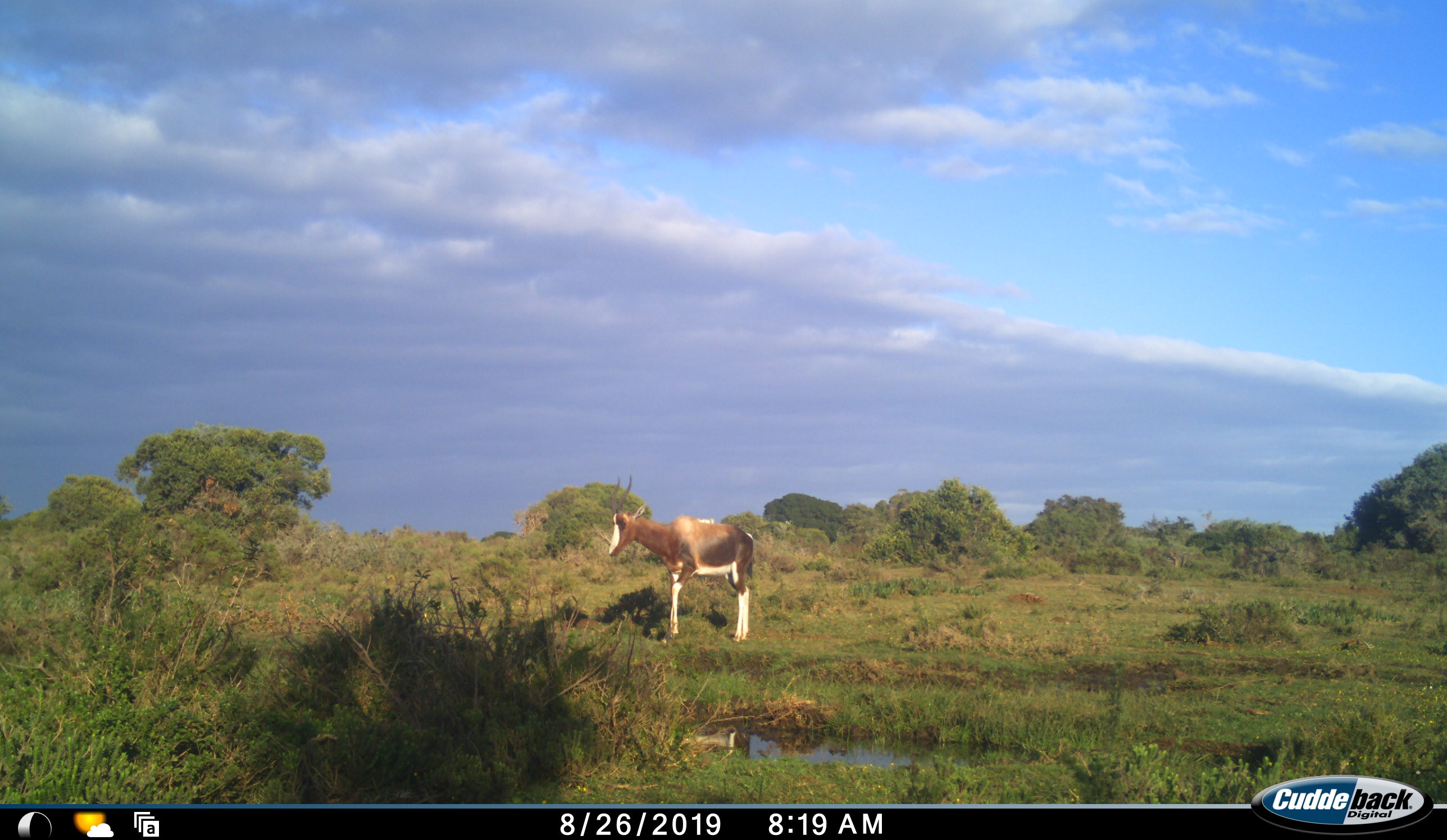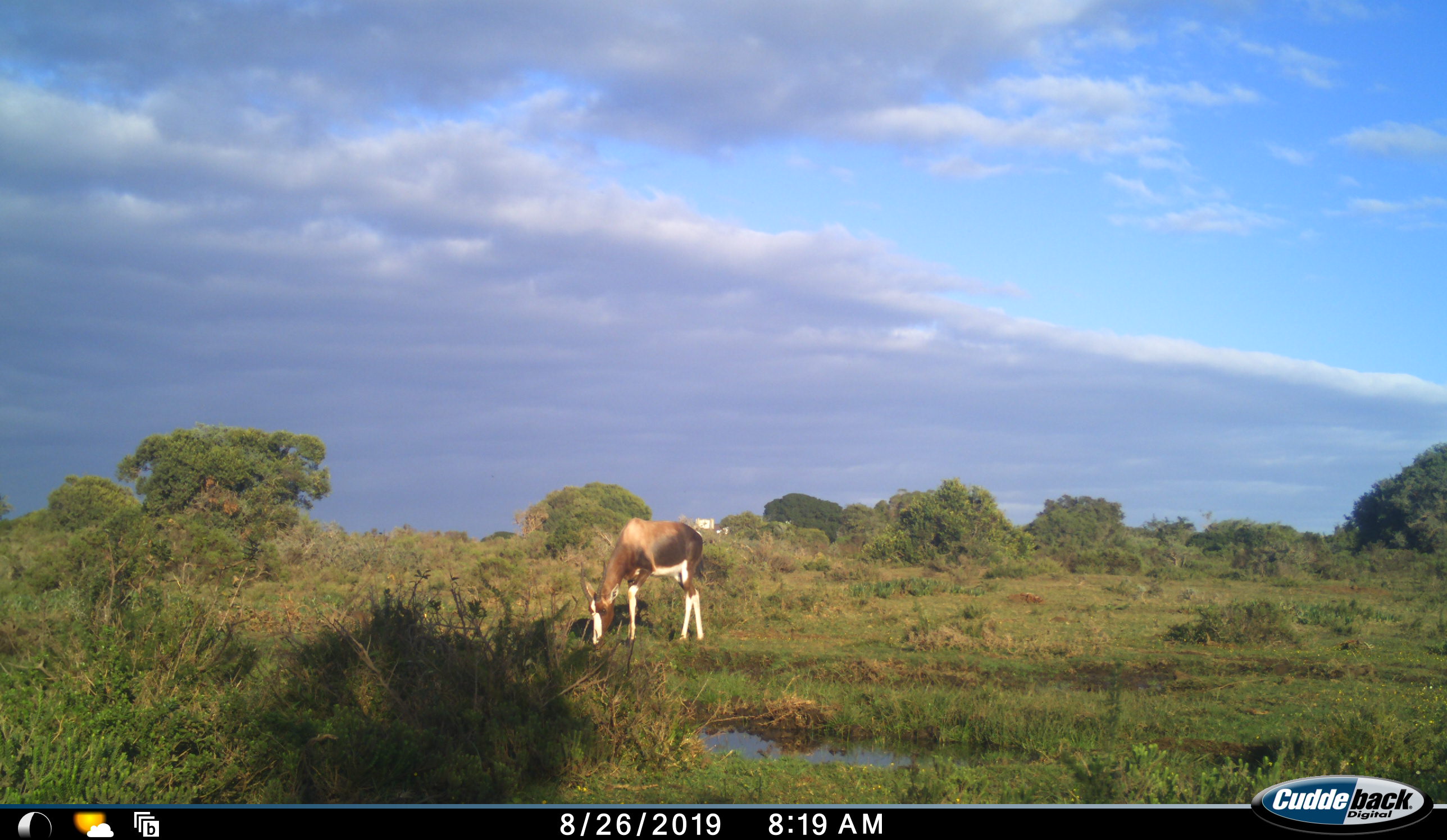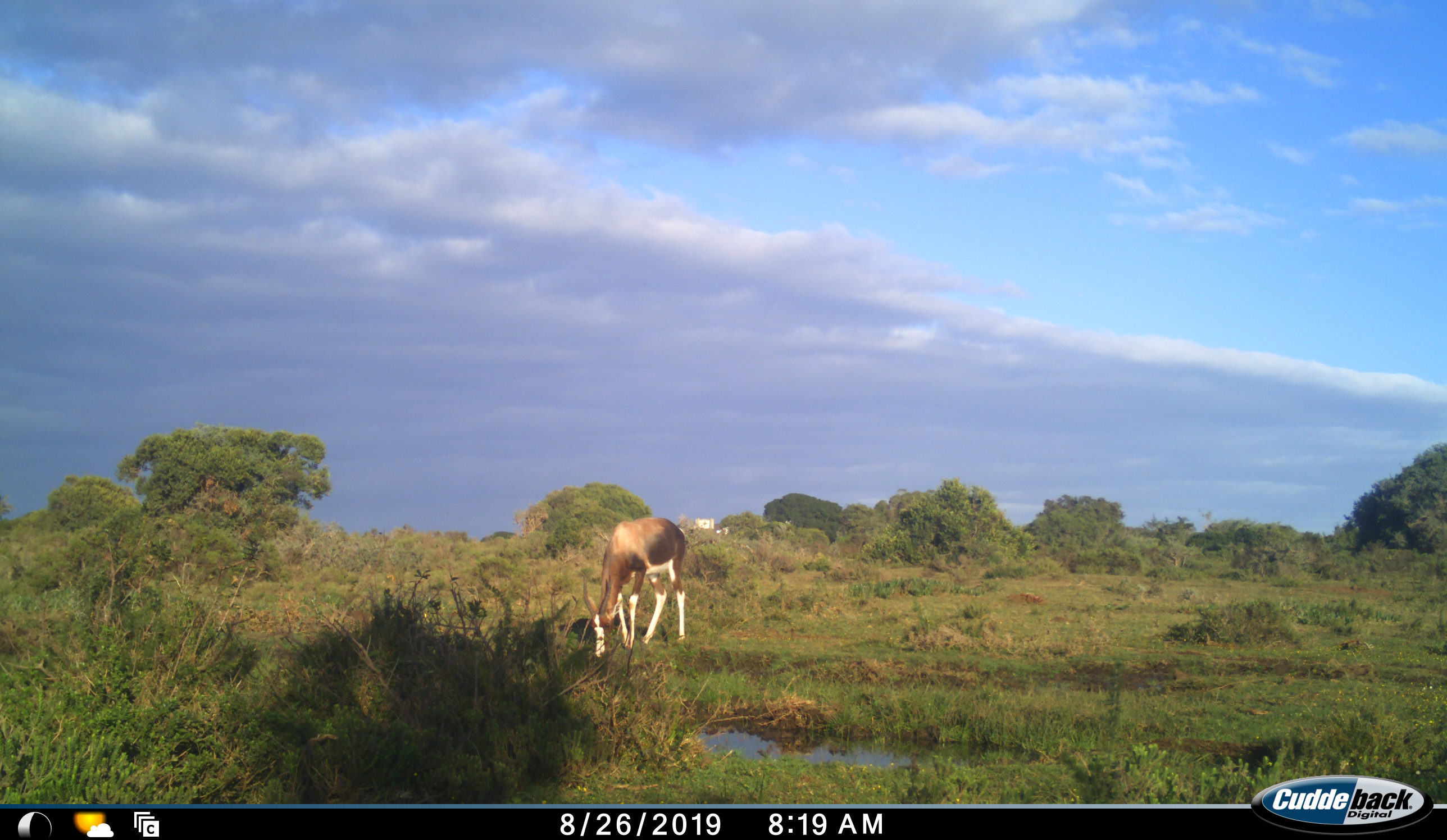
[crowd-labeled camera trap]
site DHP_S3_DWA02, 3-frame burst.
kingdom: Animalia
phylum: Chordata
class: Mammalia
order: Artiodactyla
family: Bovidae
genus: Damaliscus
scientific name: Damaliscus pygargus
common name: bontebok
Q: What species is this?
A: Bontebok (Damaliscus pygargus).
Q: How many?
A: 1.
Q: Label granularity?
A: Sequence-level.